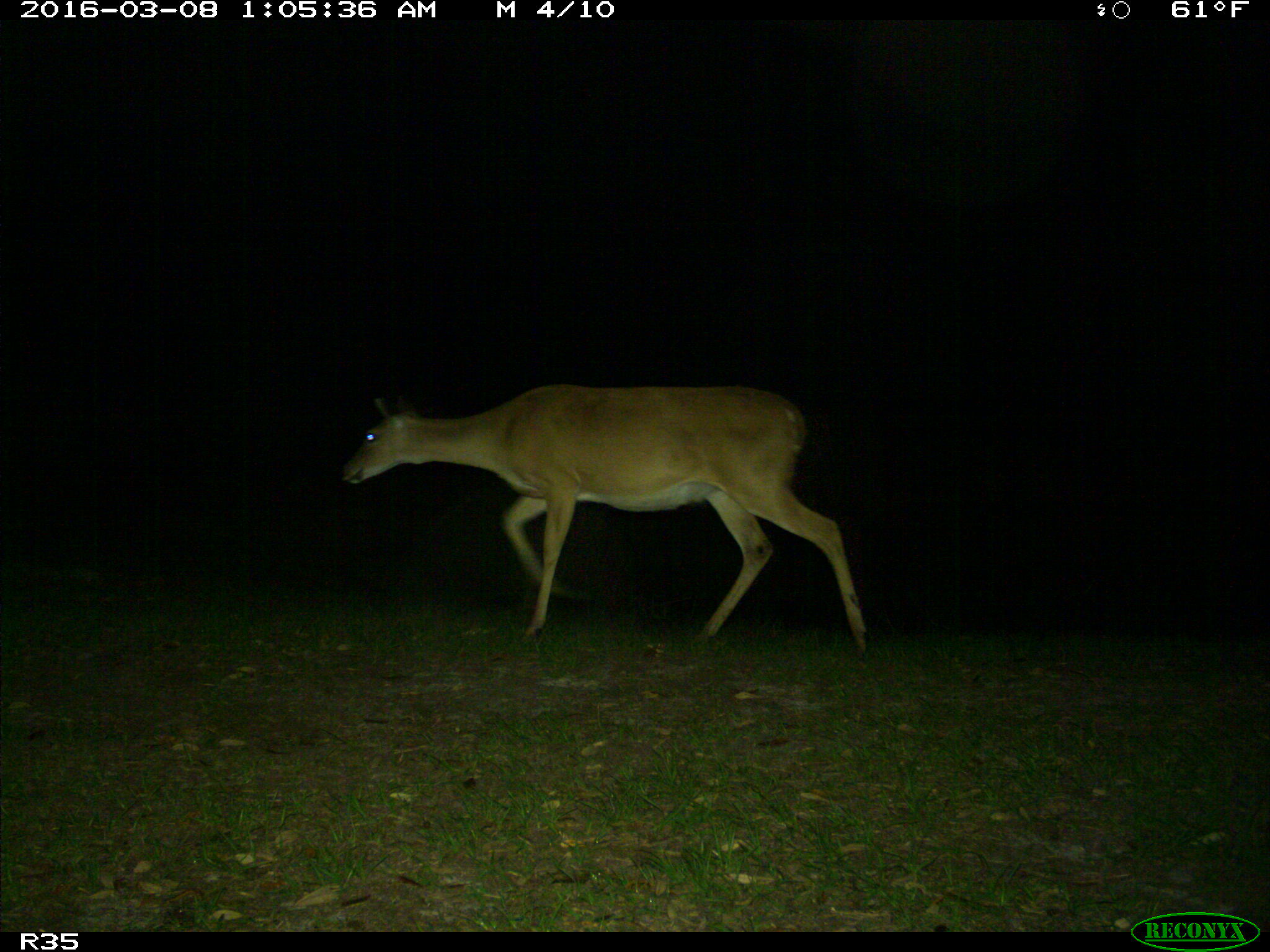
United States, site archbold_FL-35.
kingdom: Animalia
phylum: Chordata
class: Mammalia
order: Artiodactyla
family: Cervidae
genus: Odocoileus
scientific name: Odocoileus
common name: deer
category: unidentified deer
Unidentified deer (deer) (Odocoileus).